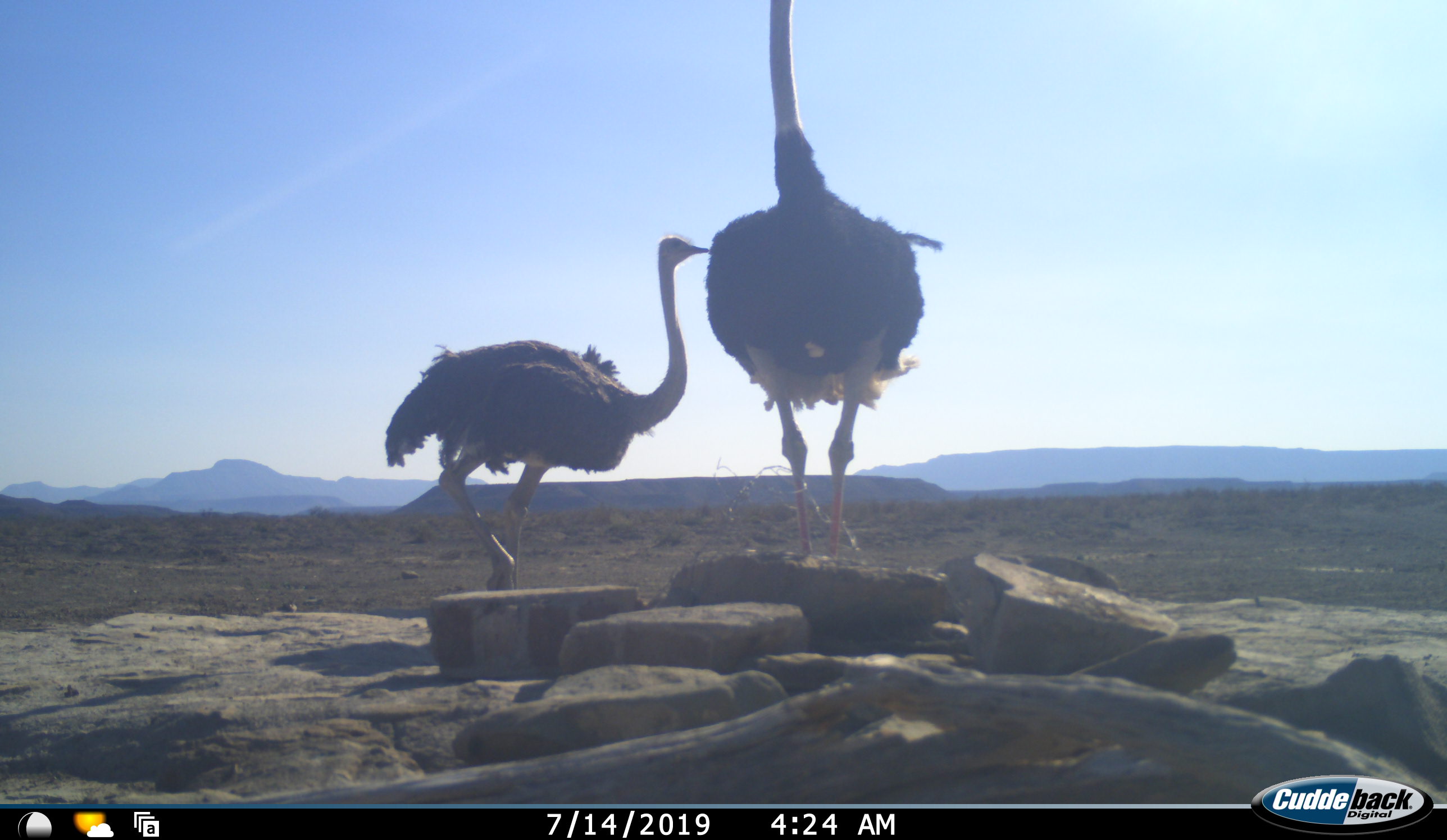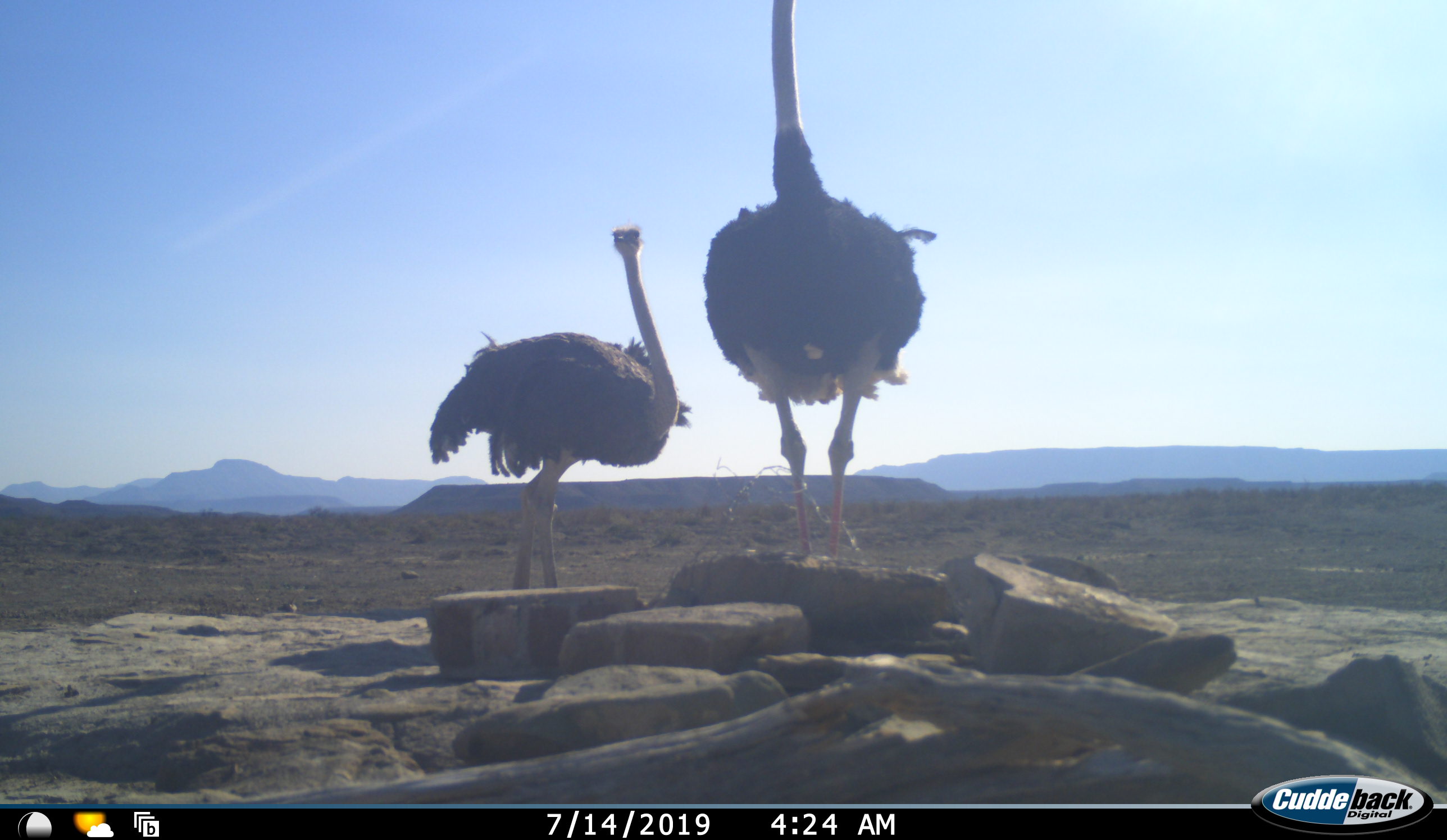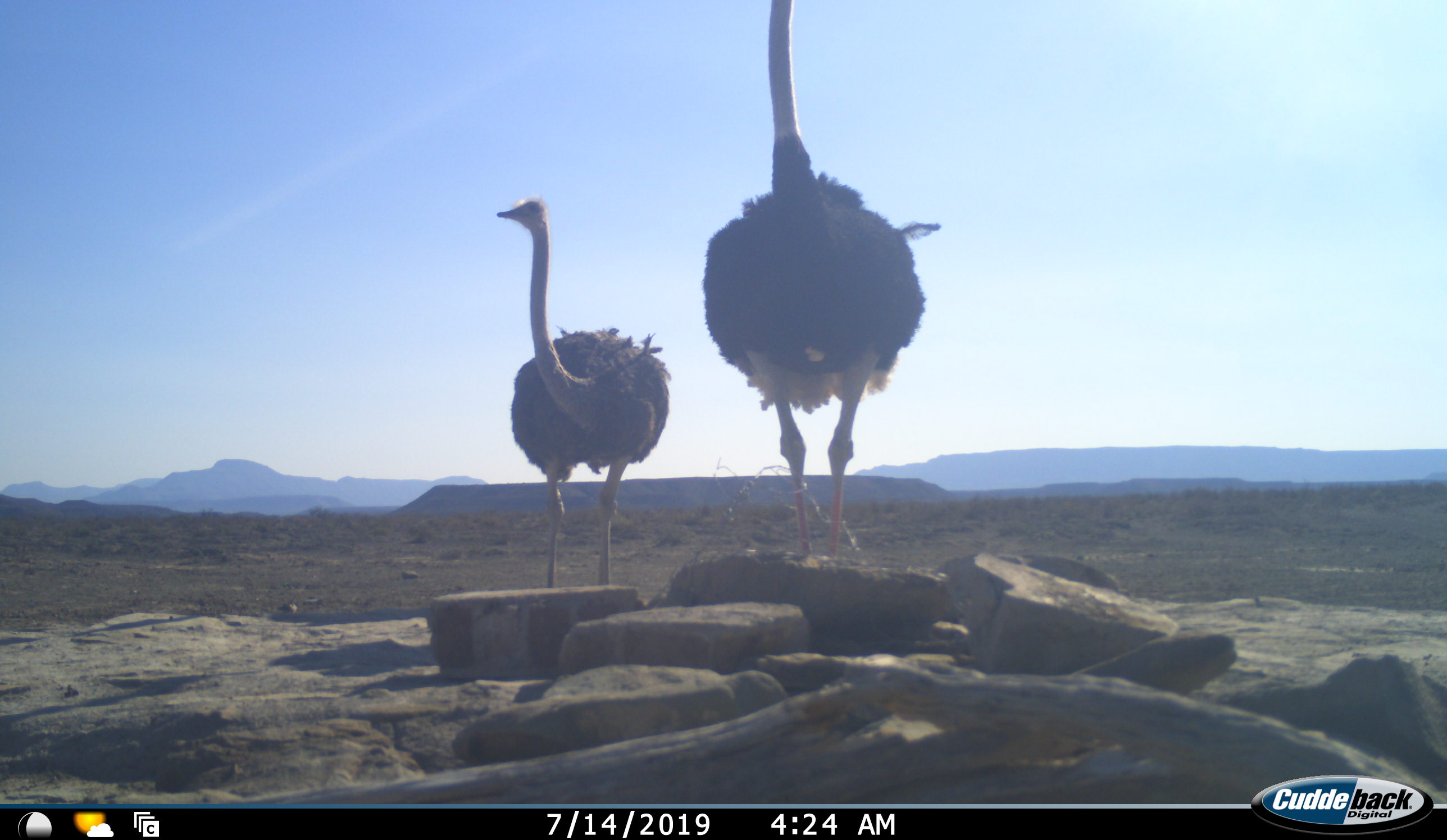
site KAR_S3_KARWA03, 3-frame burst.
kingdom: Animalia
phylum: Chordata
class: Aves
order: Struthioniformes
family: Struthionidae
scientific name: Struthionidae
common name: ostrich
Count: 2.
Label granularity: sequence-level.